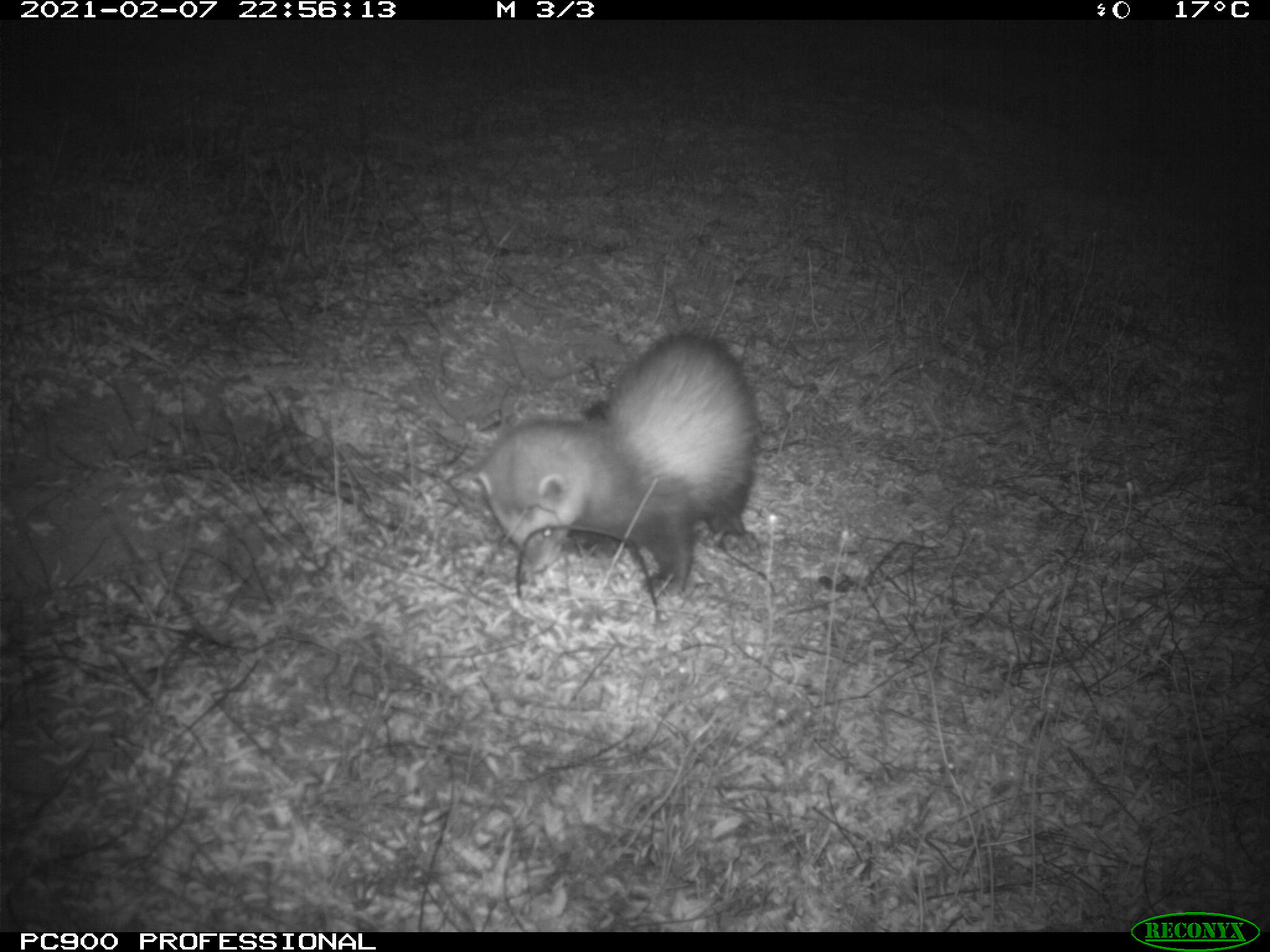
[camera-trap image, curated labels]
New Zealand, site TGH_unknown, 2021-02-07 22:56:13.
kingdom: Animalia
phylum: Chordata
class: Mammalia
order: Carnivora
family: Mustelidae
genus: Mustela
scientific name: Mustela furo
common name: ferret